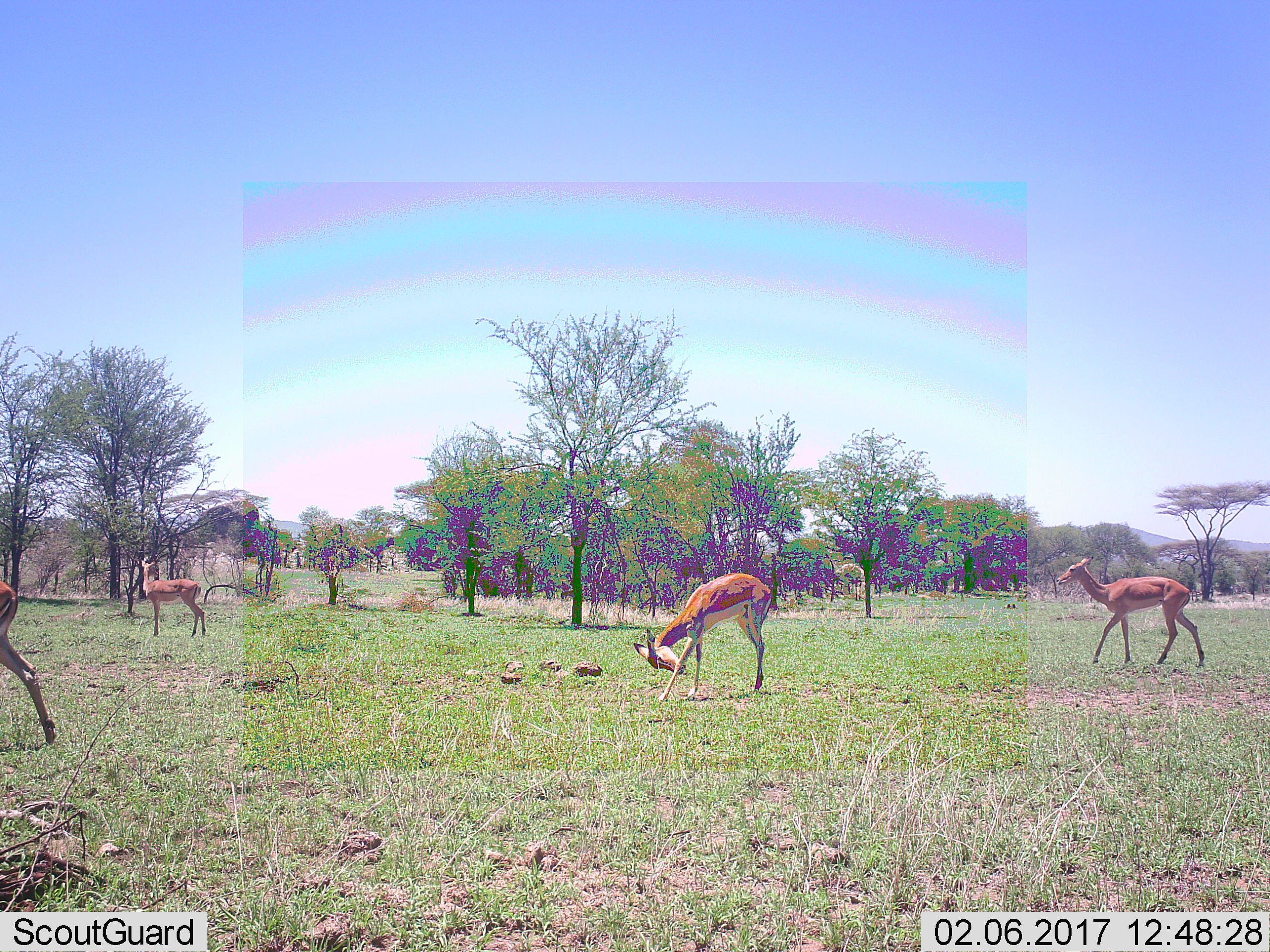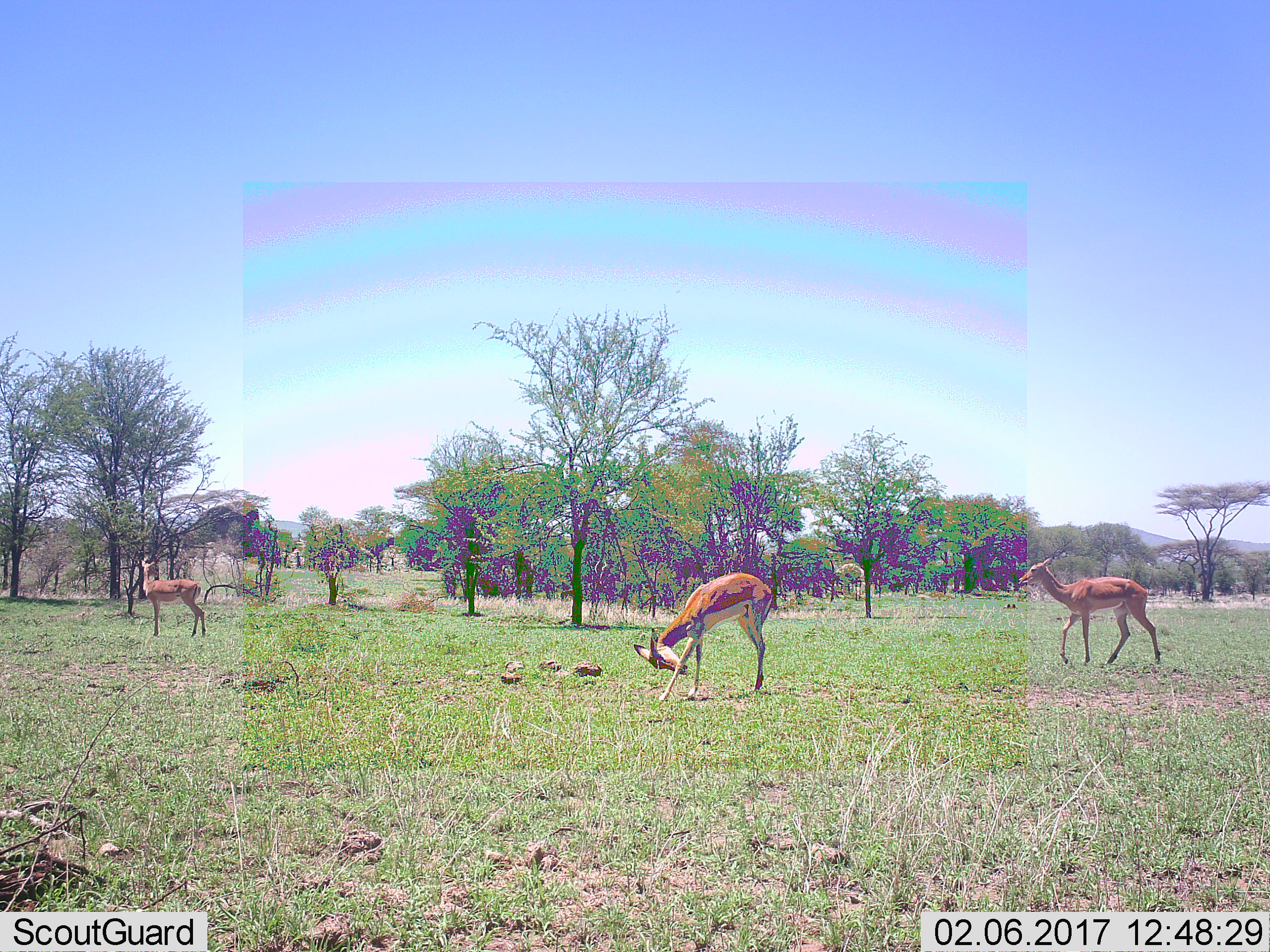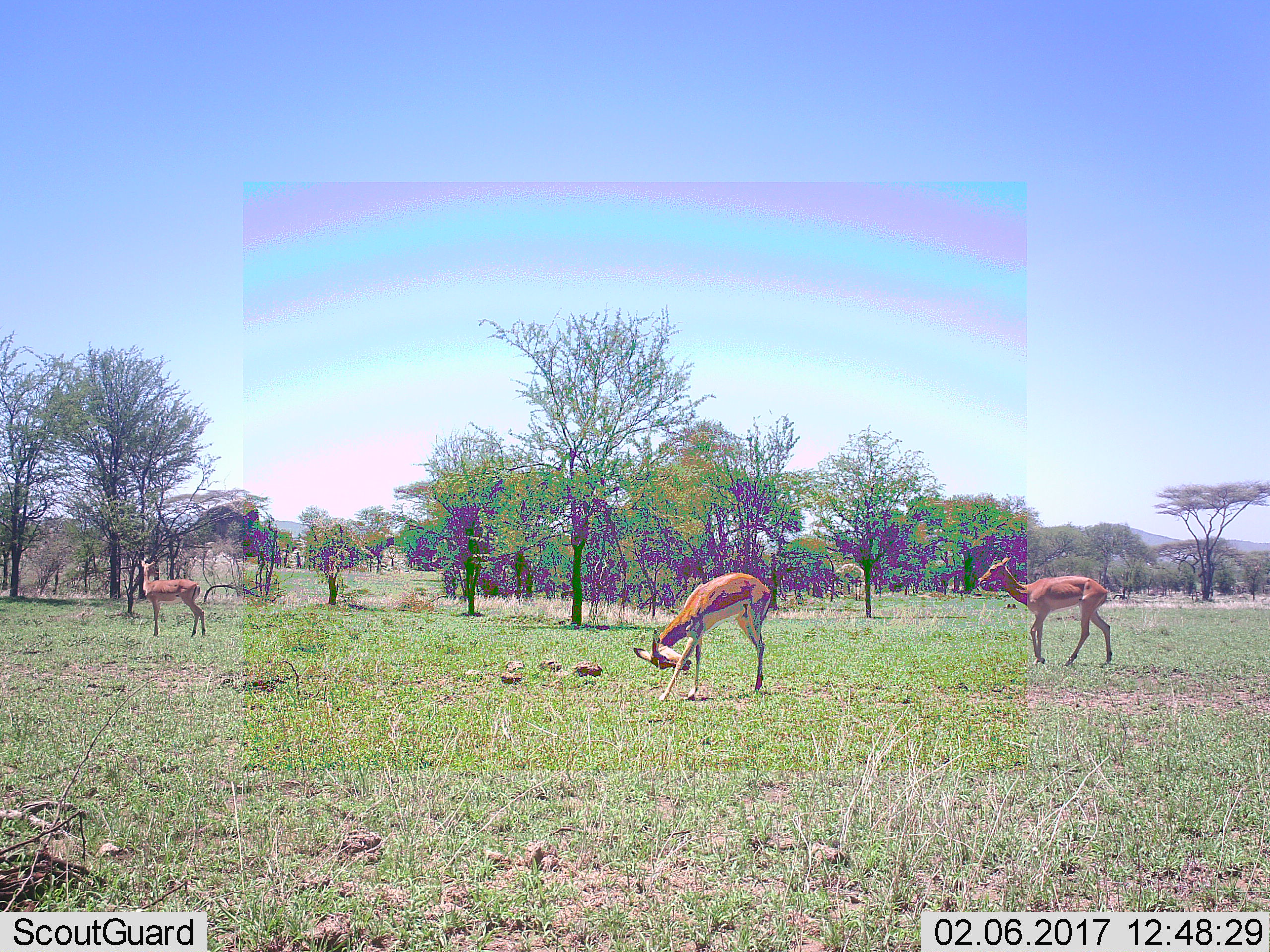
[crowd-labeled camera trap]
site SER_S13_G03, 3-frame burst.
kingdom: Animalia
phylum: Chordata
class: Mammalia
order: Artiodactyla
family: Bovidae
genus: Aepyceros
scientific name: Aepyceros melampus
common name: impala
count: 4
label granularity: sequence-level